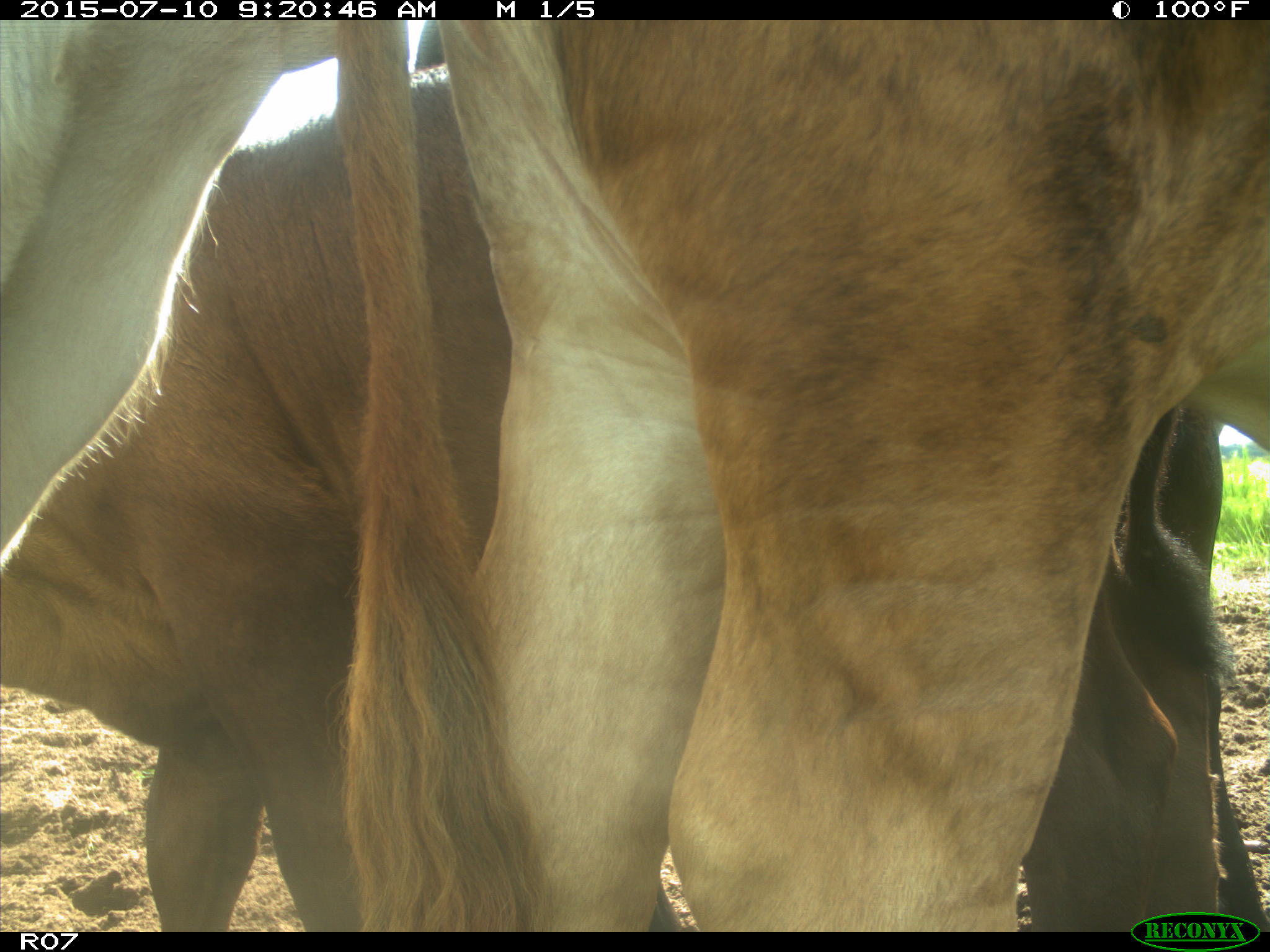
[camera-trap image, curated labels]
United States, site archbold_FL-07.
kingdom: Animalia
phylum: Chordata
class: Mammalia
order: Artiodactyla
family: Bovidae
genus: Bos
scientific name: Bos taurus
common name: domestic cow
Bos taurus (domestic cow).